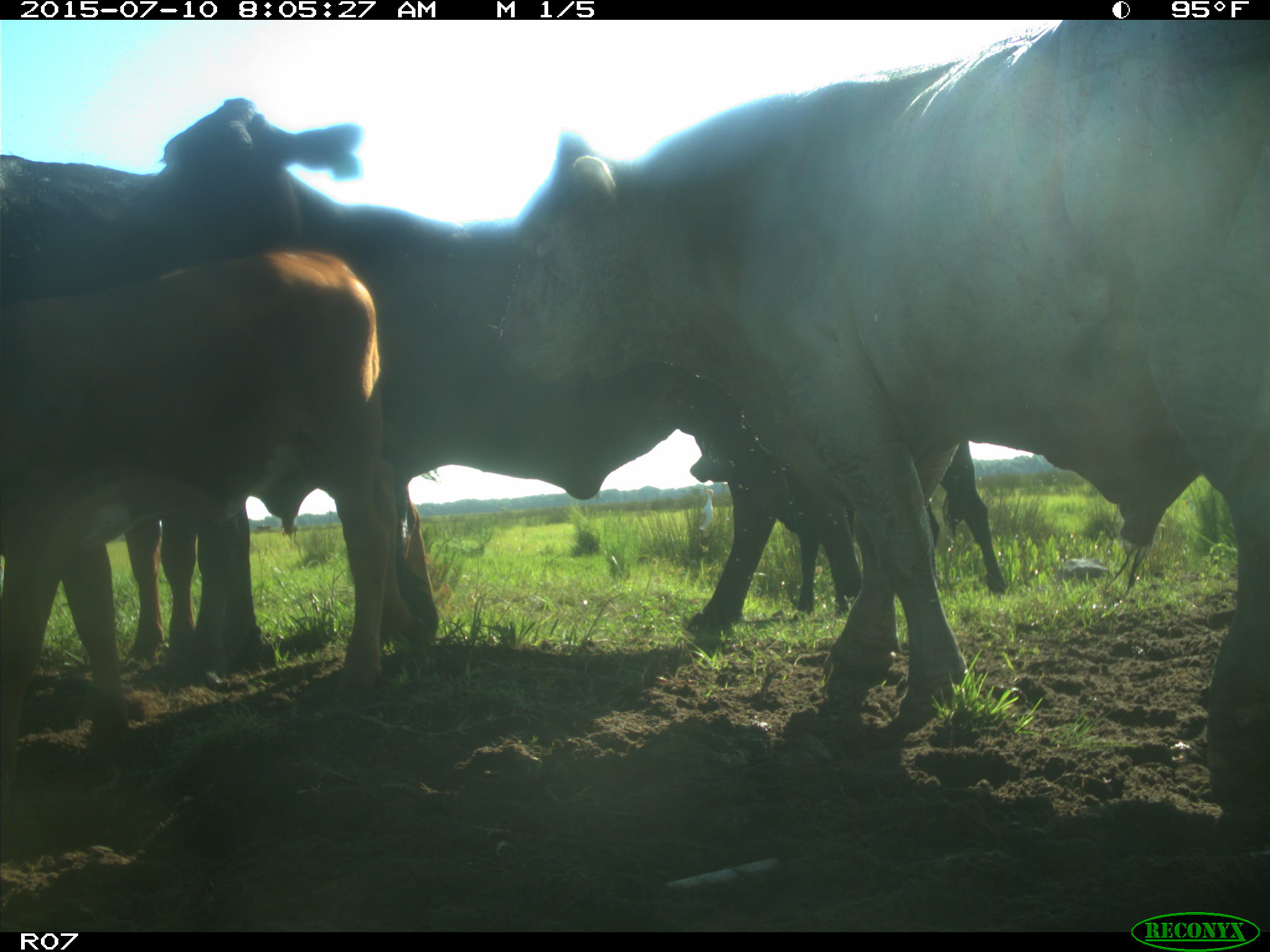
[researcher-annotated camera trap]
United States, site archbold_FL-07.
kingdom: Animalia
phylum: Chordata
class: Mammalia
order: Artiodactyla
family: Bovidae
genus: Bos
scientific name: Bos taurus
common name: domestic cow